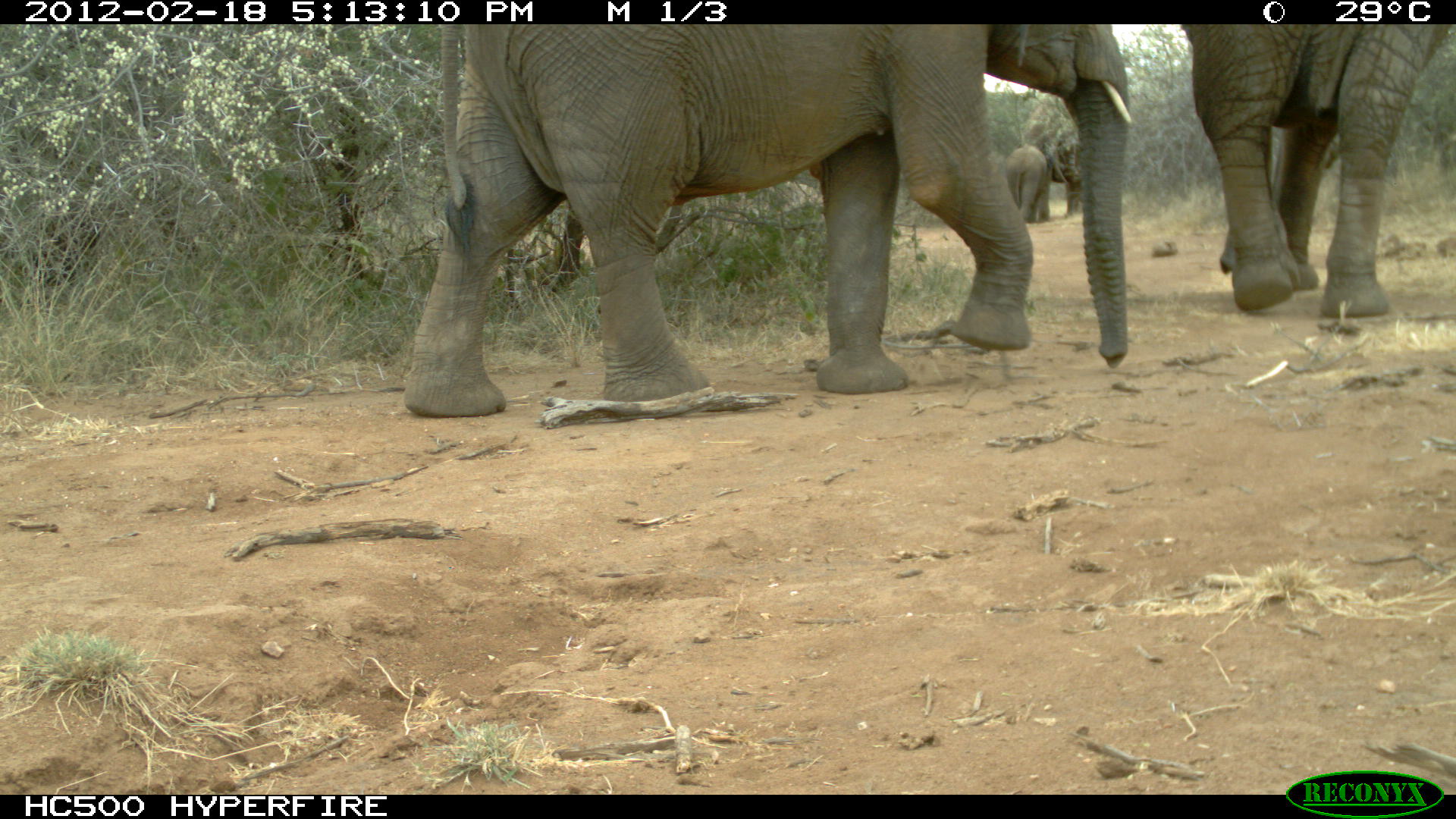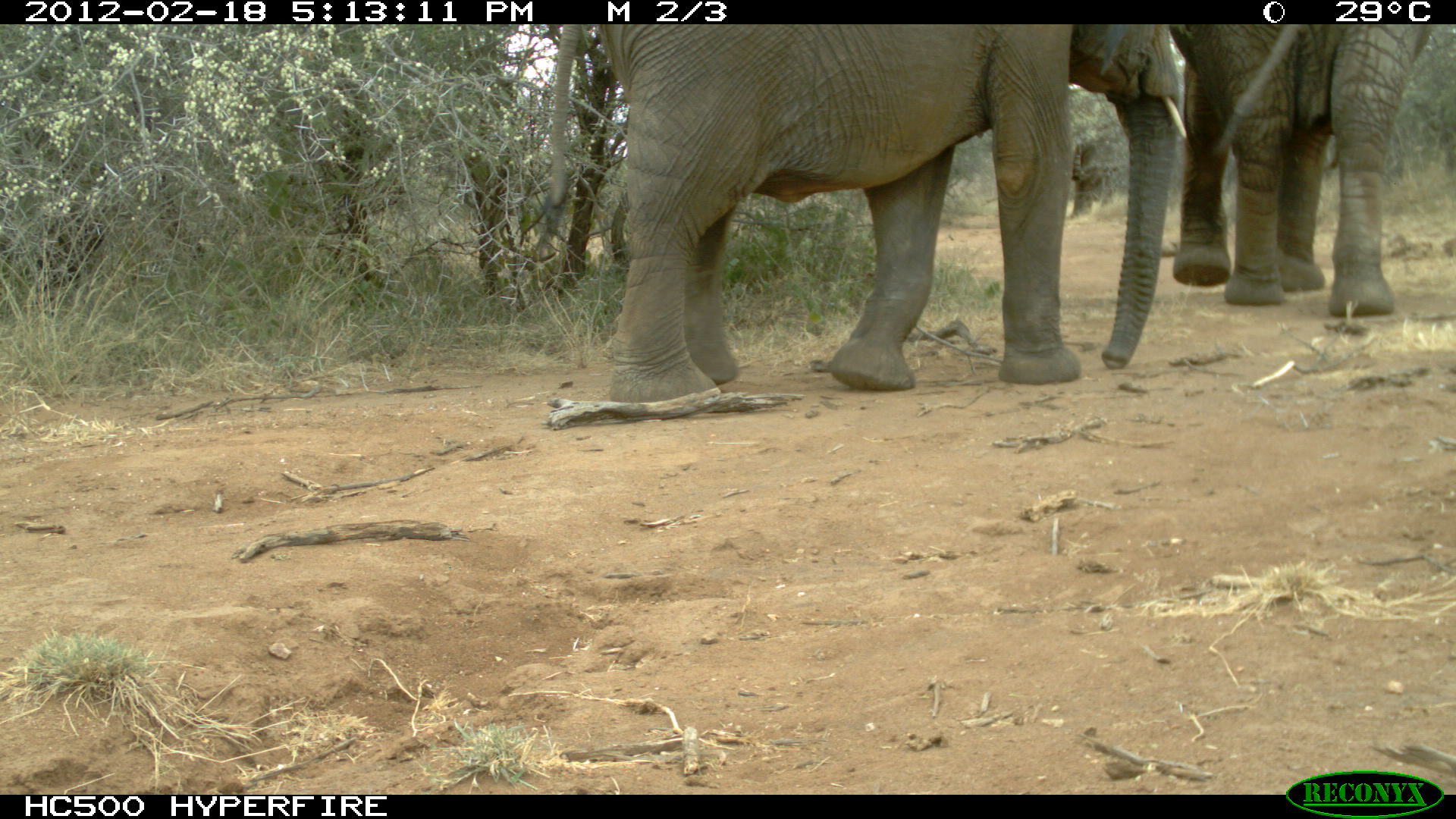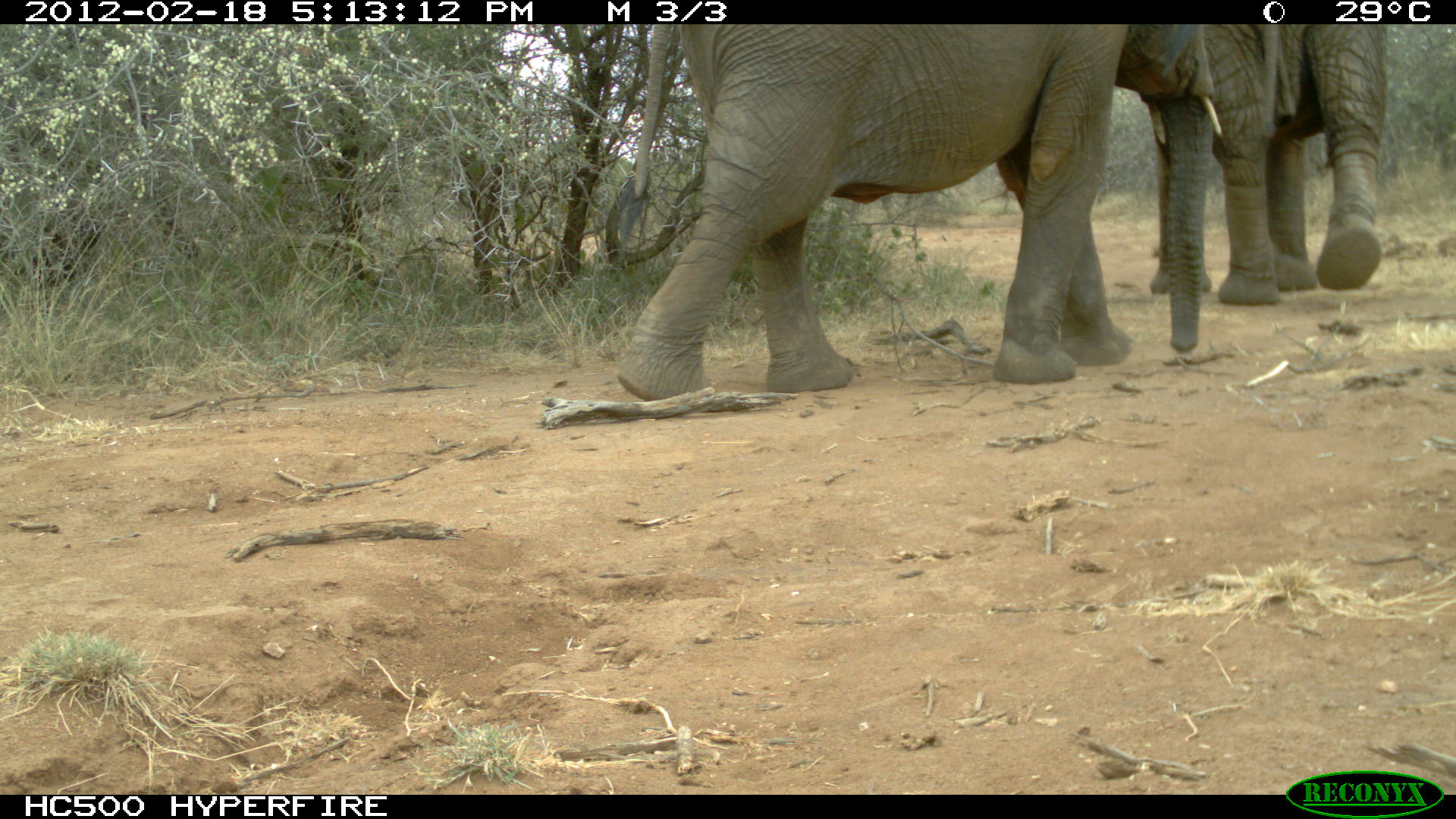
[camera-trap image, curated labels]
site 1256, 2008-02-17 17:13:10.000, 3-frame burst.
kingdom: Animalia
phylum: Chordata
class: Mammalia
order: Proboscidea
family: Elephantidae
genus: Loxodonta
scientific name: Loxodonta africana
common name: african bush elephant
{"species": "Loxodonta africana (african bush elephant)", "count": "4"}